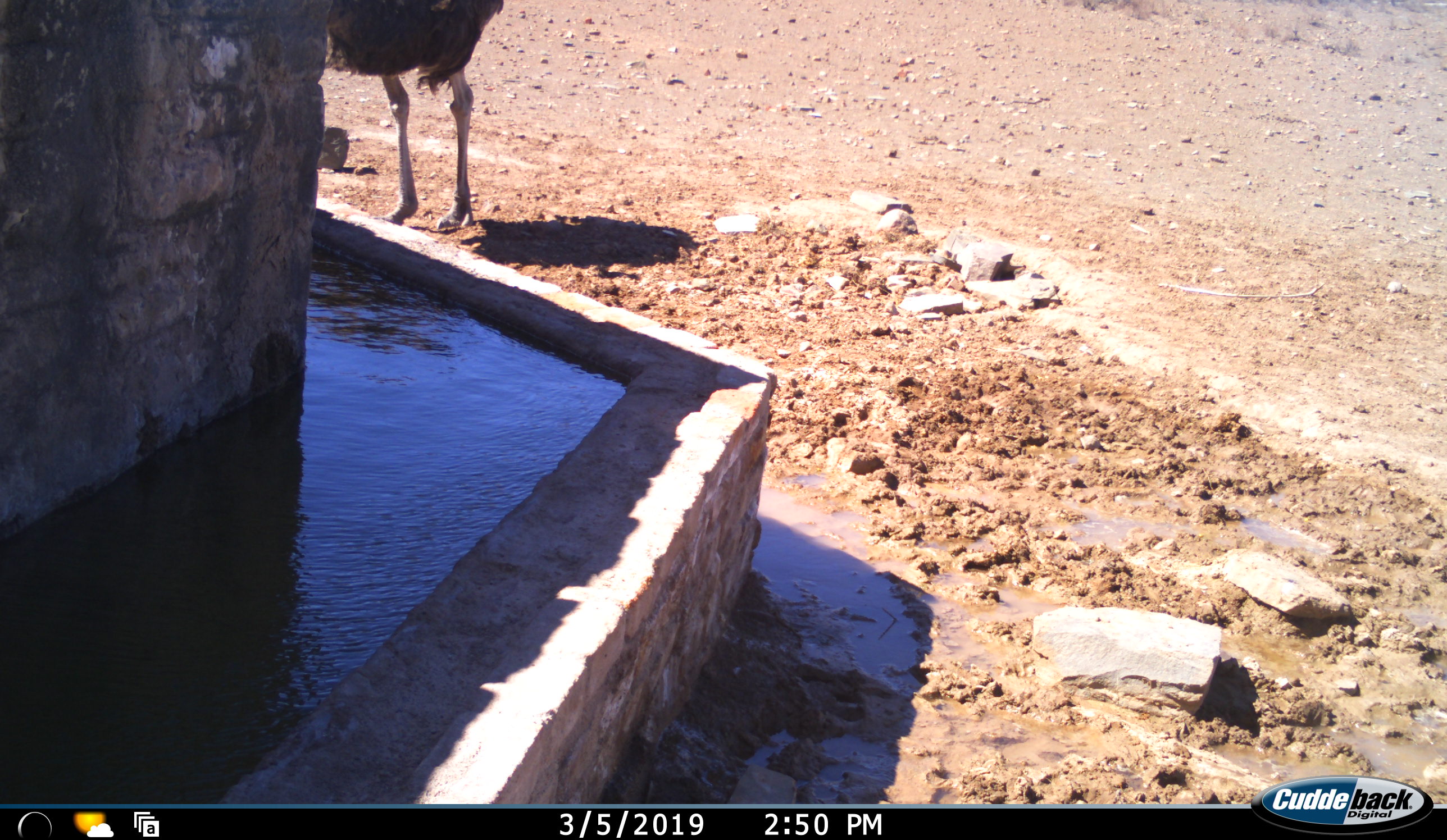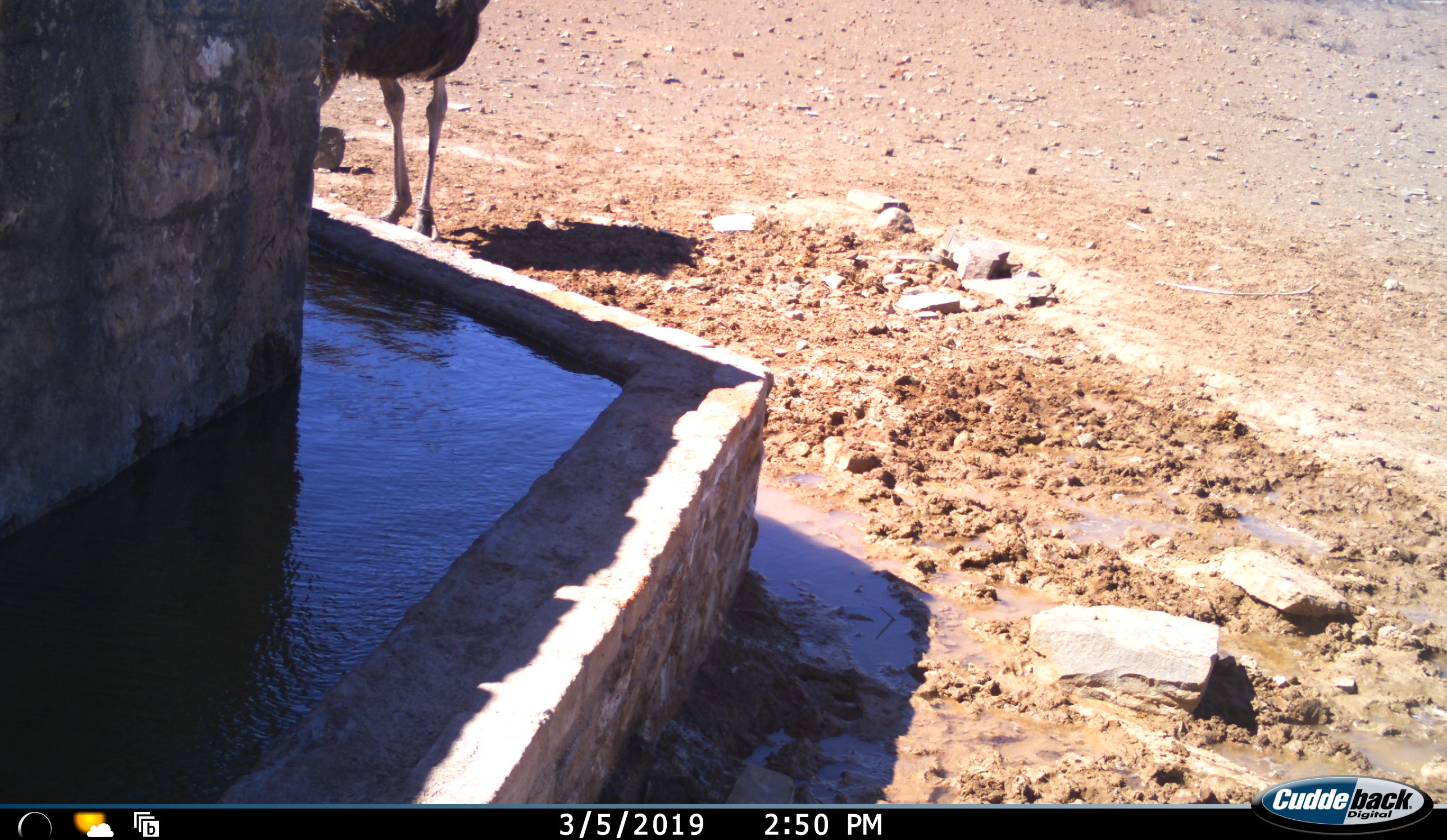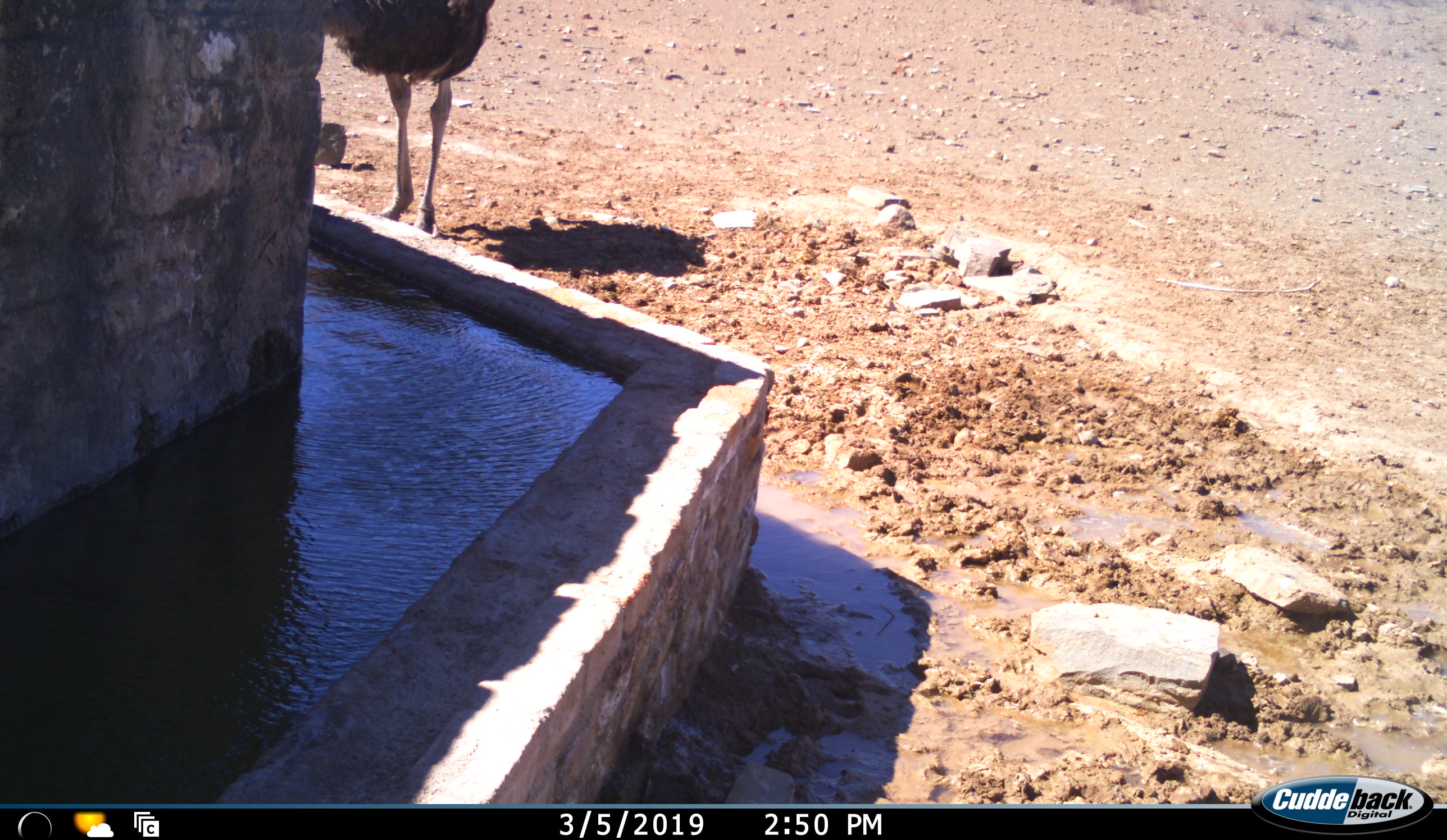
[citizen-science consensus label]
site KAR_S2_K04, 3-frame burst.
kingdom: Animalia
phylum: Chordata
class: Aves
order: Struthioniformes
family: Struthionidae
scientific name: Struthionidae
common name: ostrich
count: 1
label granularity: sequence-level